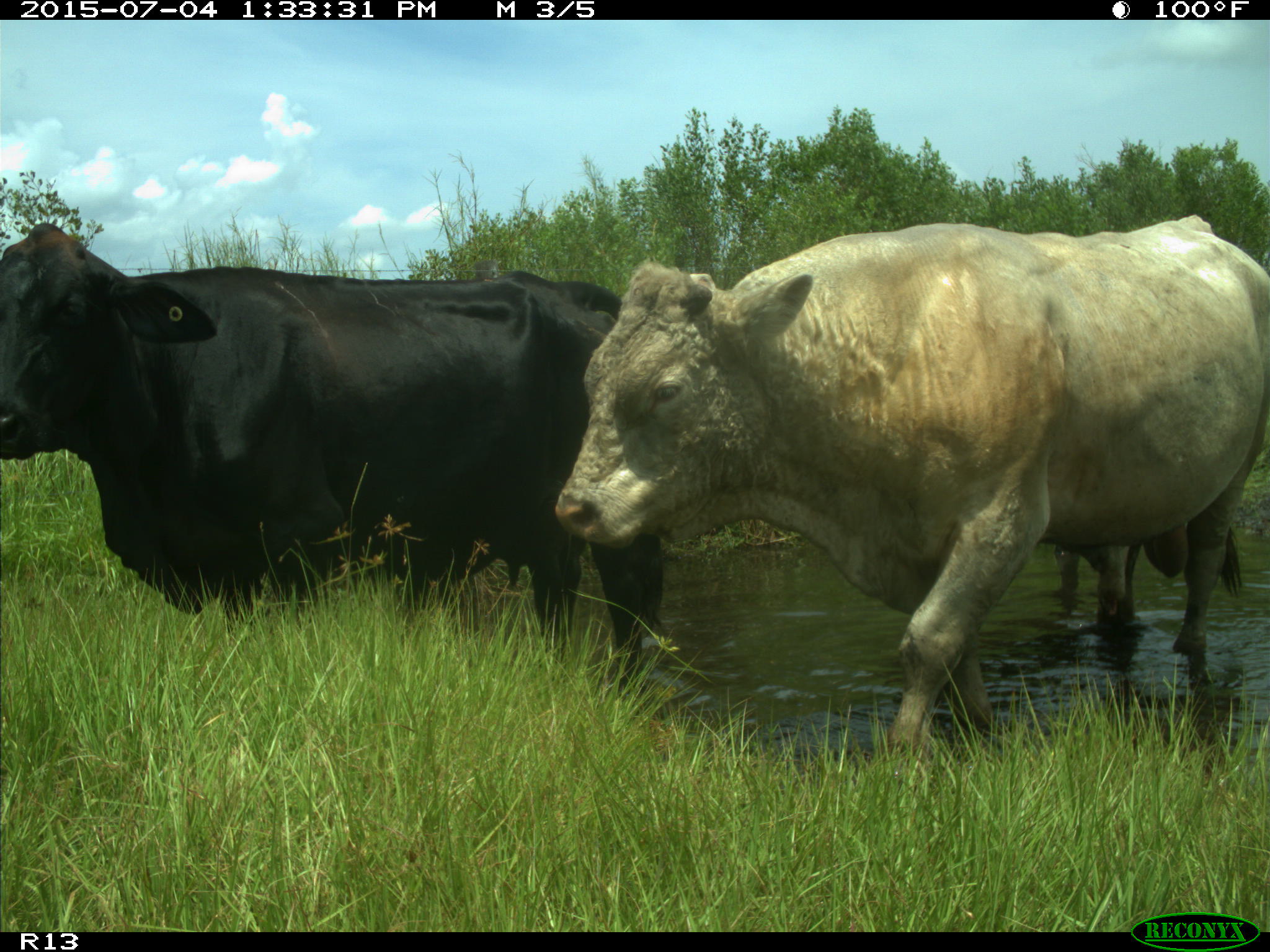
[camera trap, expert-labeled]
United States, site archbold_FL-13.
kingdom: Animalia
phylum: Chordata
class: Mammalia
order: Artiodactyla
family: Bovidae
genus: Bos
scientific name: Bos taurus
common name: domestic cow